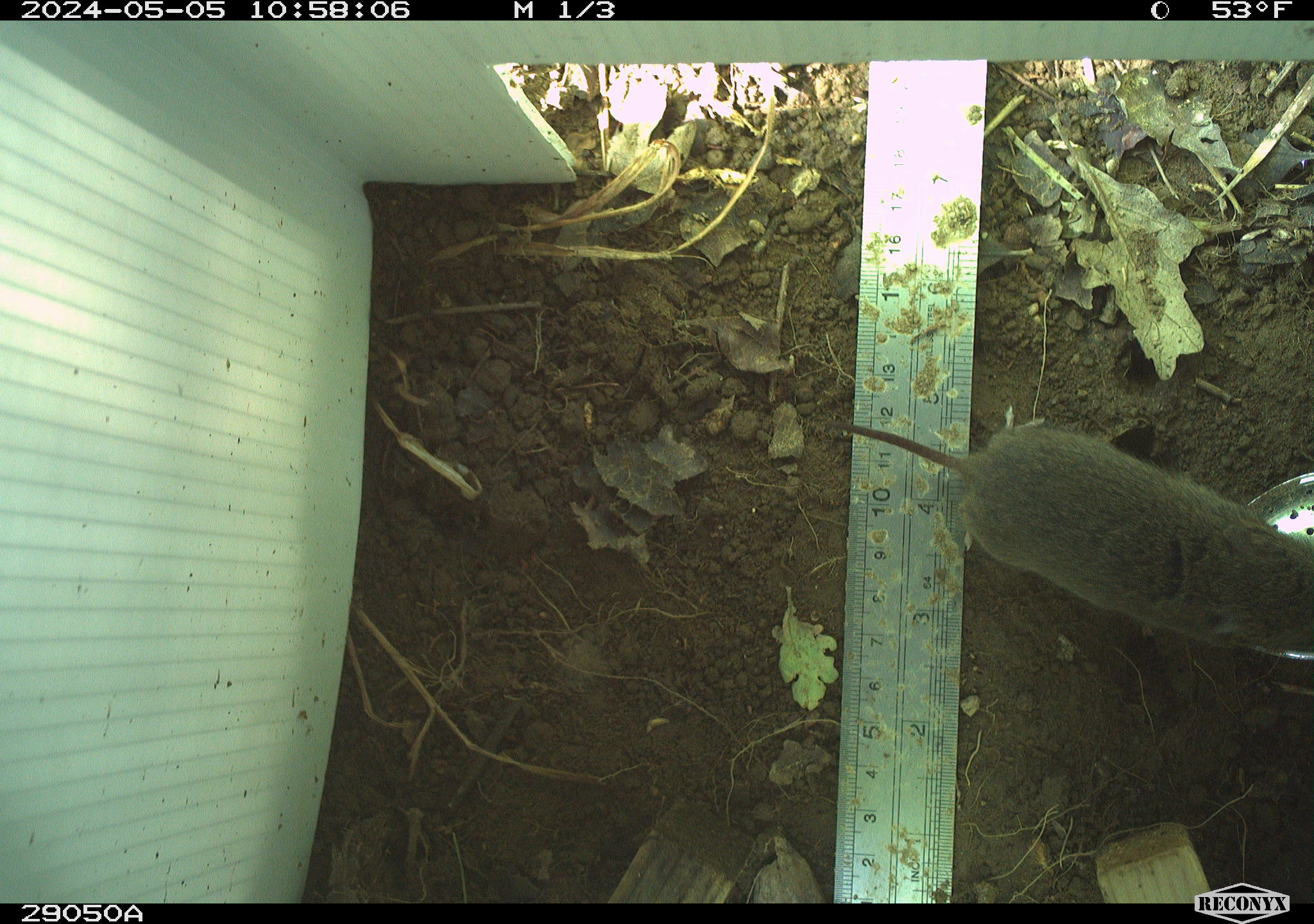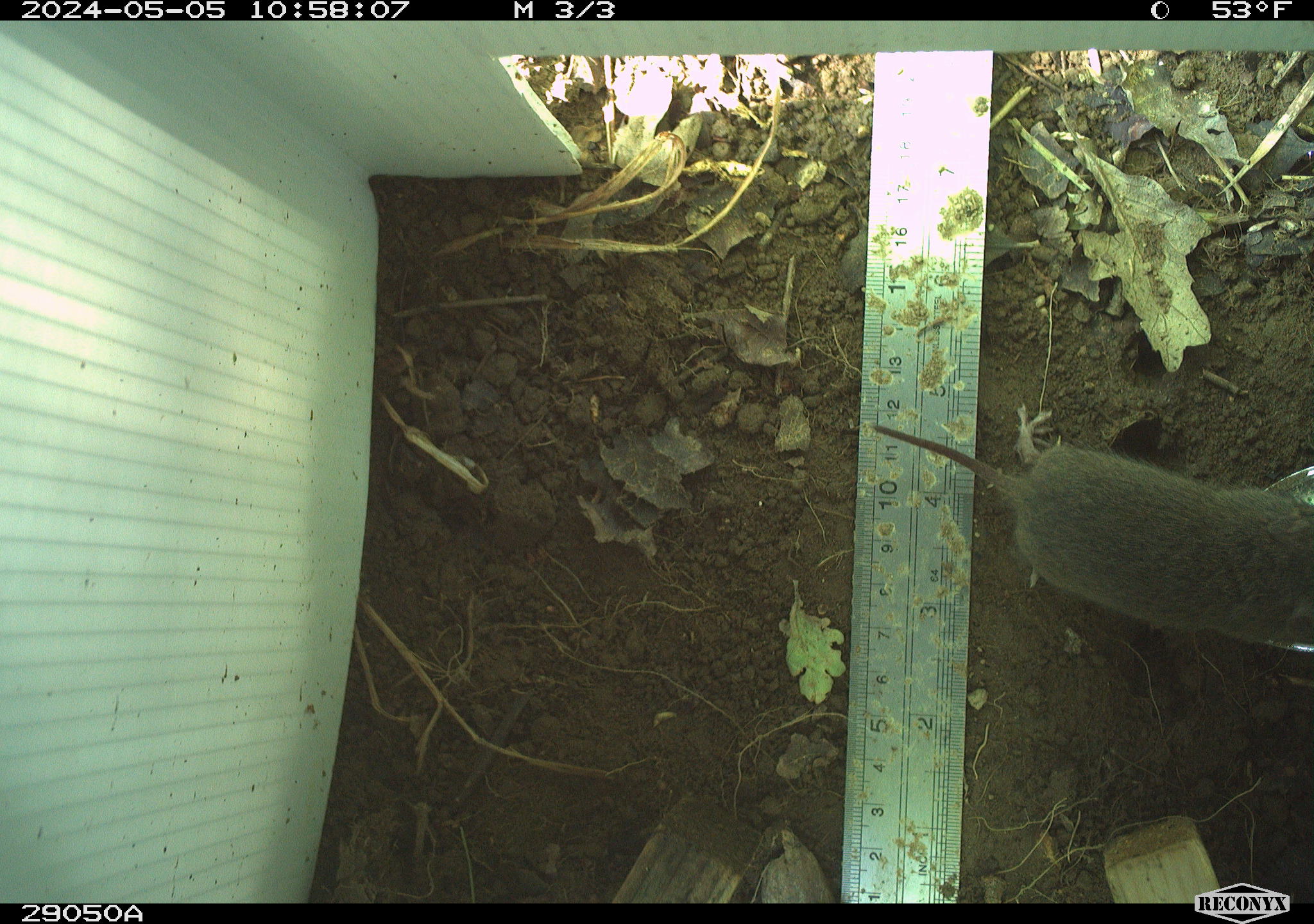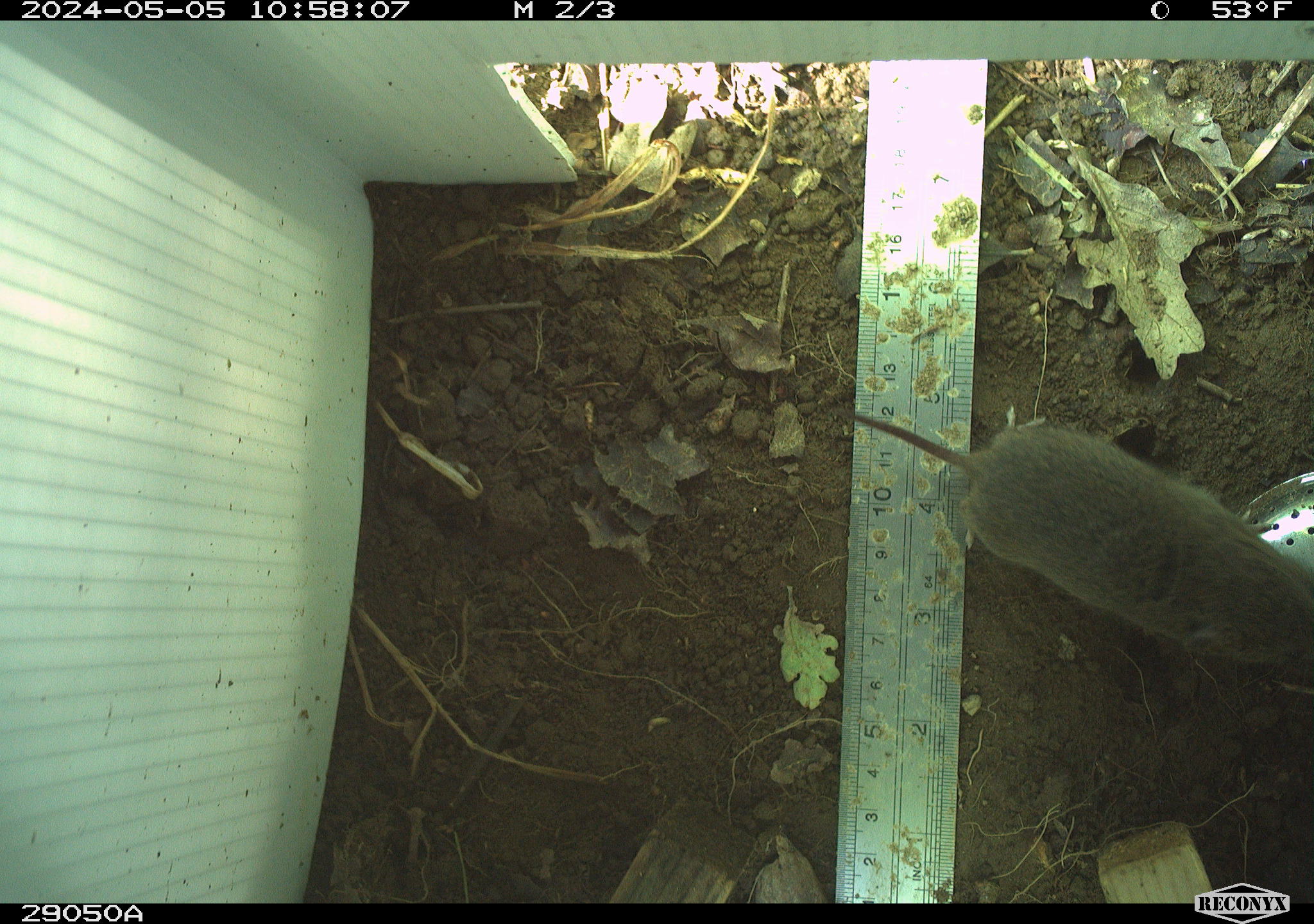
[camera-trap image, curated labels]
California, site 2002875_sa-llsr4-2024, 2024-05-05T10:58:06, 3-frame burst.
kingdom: Animalia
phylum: Chordata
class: Mammalia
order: Rodentia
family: Cricetidae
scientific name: Arvicolinae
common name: voles, lemmings, and muskrats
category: arvicolinae subfamily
Arvicolinae subfamily (voles, lemmings, and muskrats) (Arvicolinae).